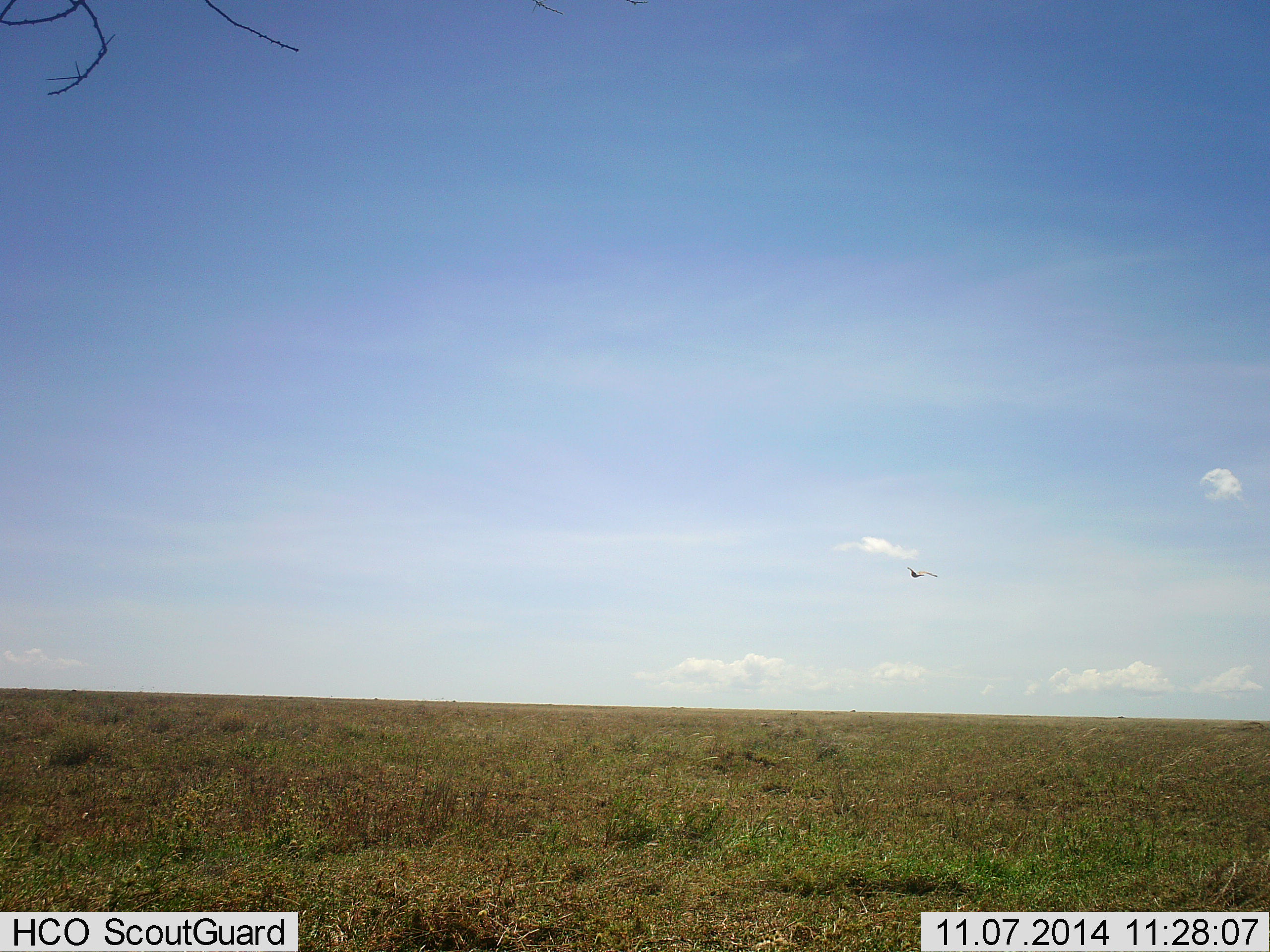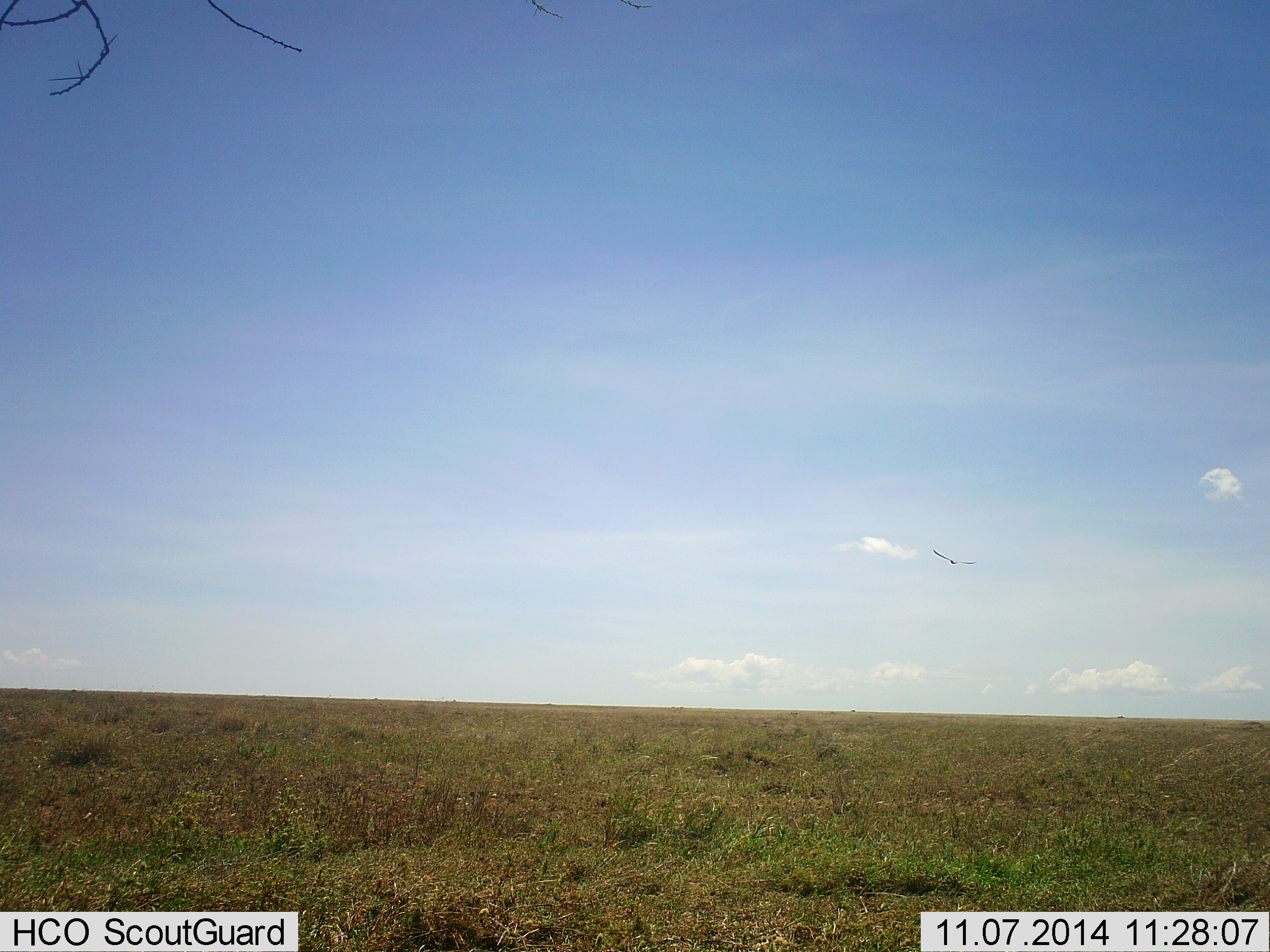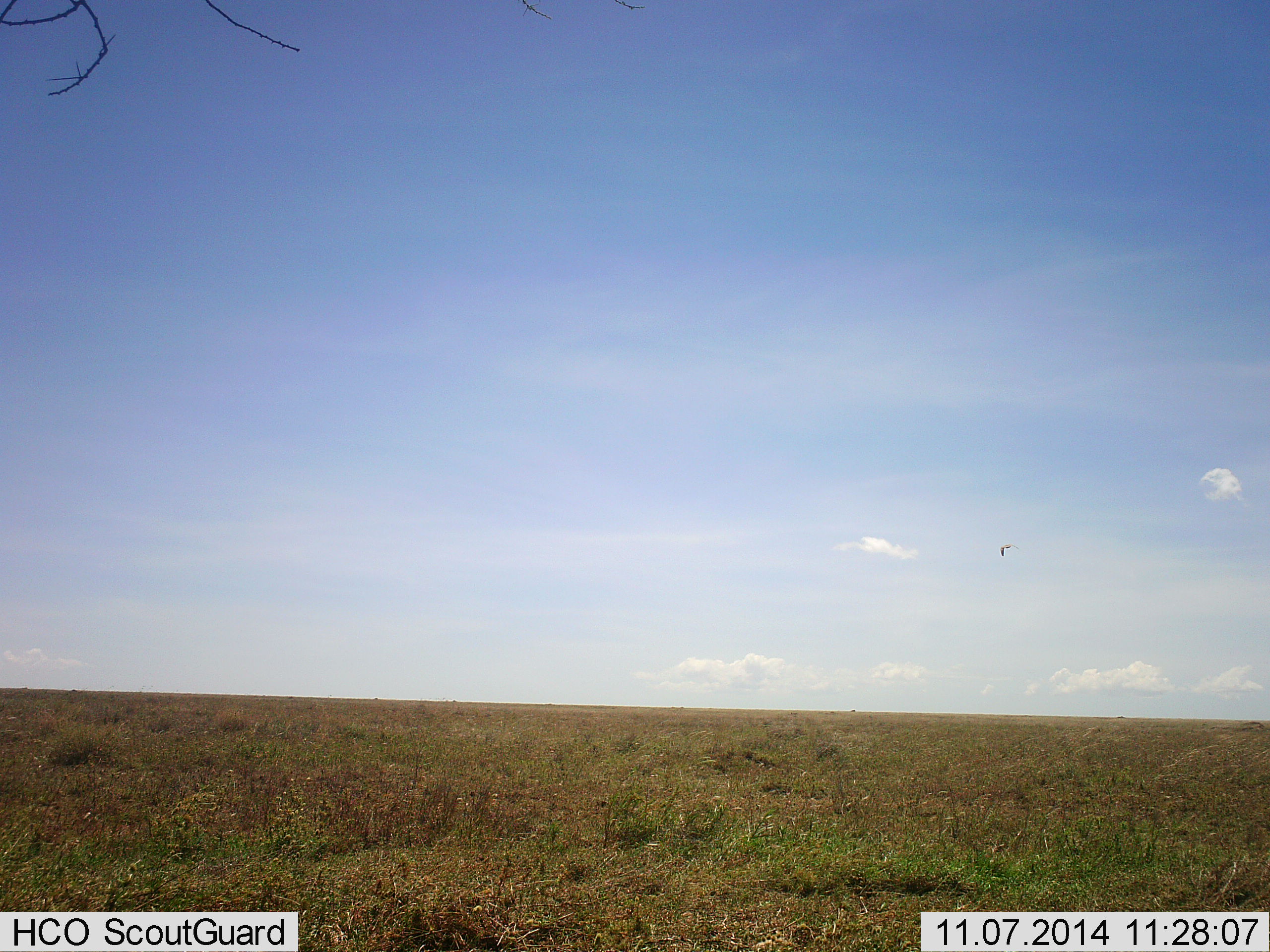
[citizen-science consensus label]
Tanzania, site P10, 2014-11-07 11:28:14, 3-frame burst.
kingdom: Animalia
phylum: Chordata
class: Aves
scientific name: Aves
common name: bird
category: otherbird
Otherbird (bird) (Aves), count 1. Behavior (volunteer vote fractions): standing 0%, resting 0%, moving 100%, interacting 0%. Young present (vote fraction): 0%. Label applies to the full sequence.